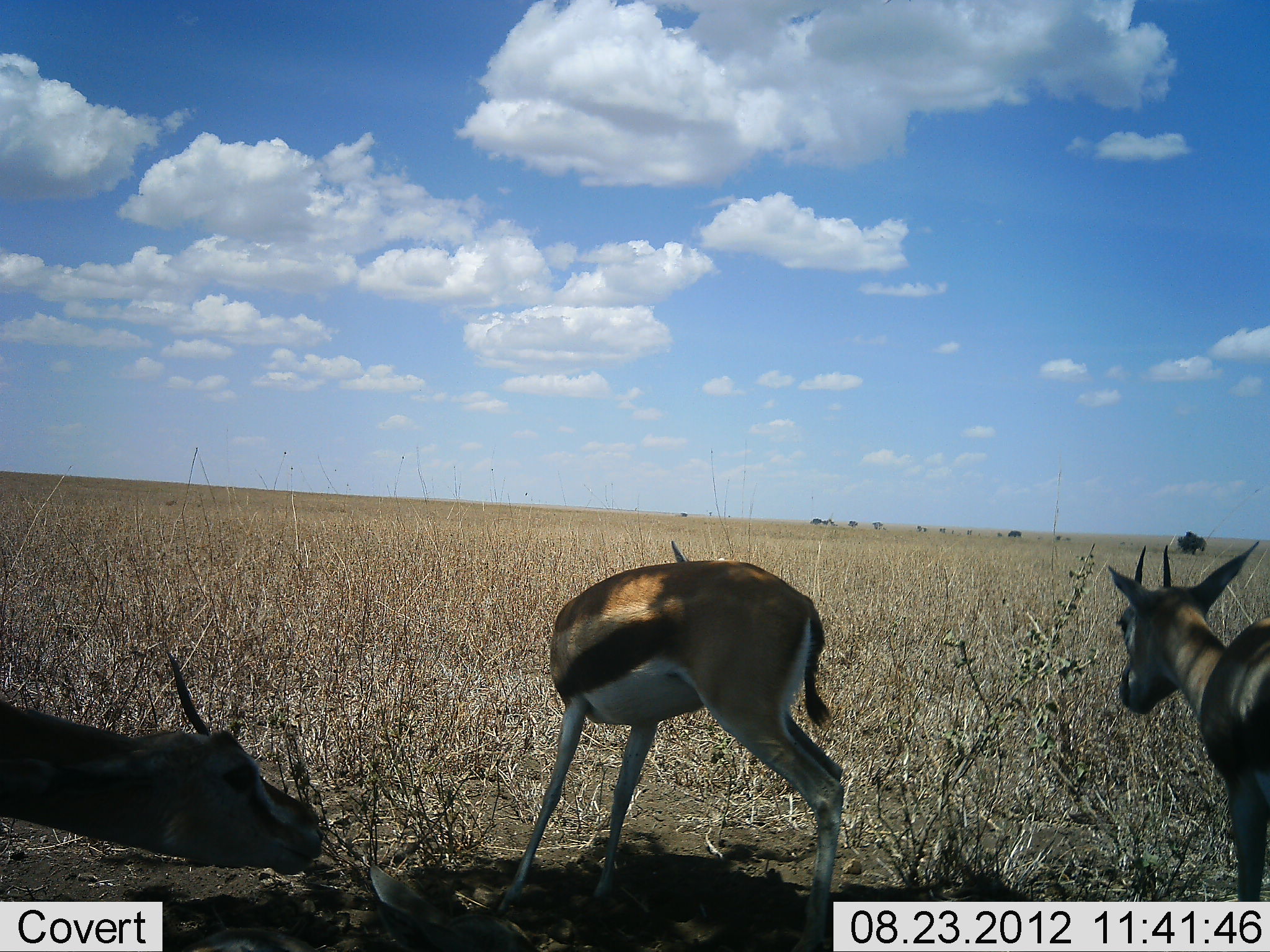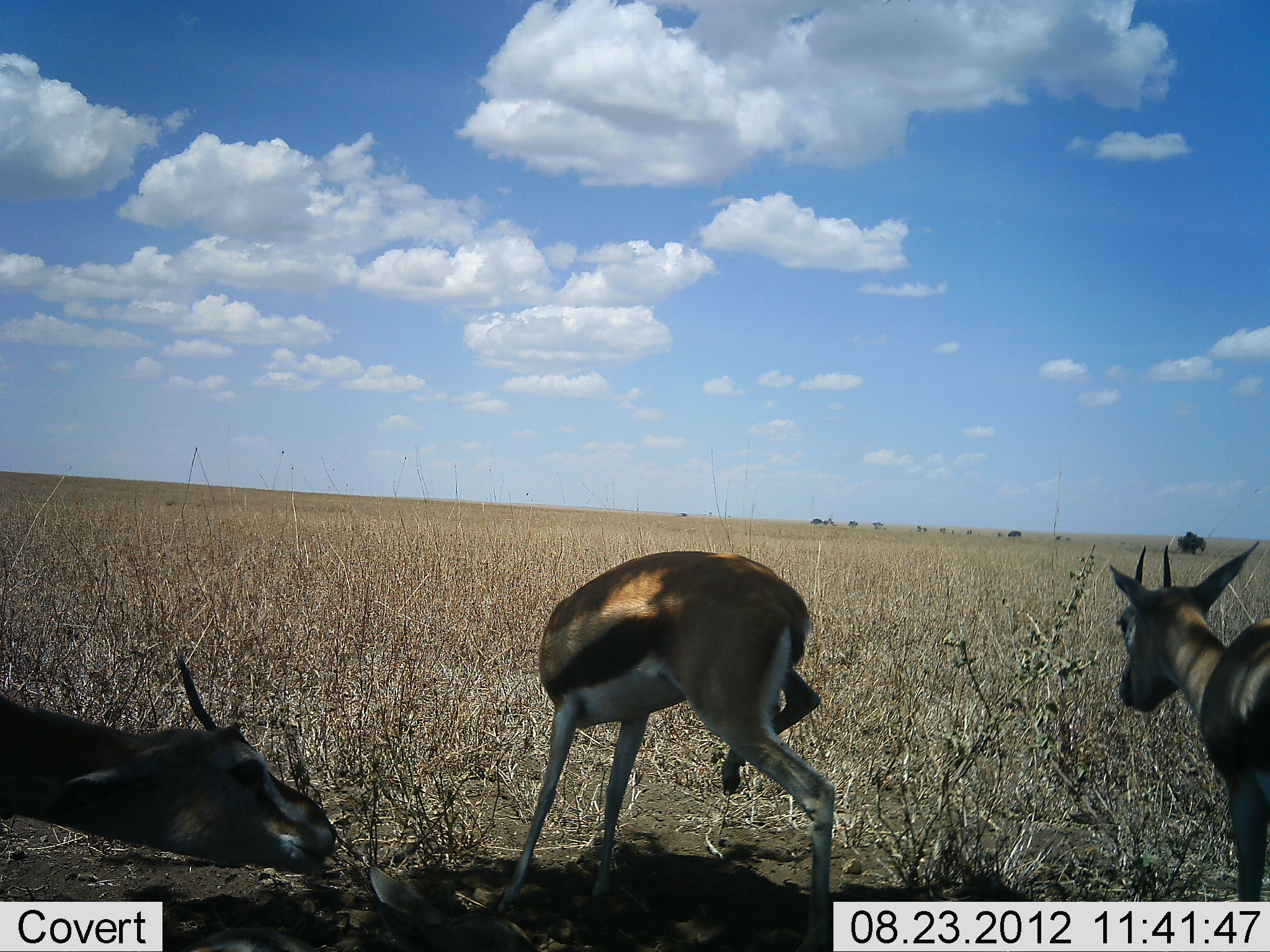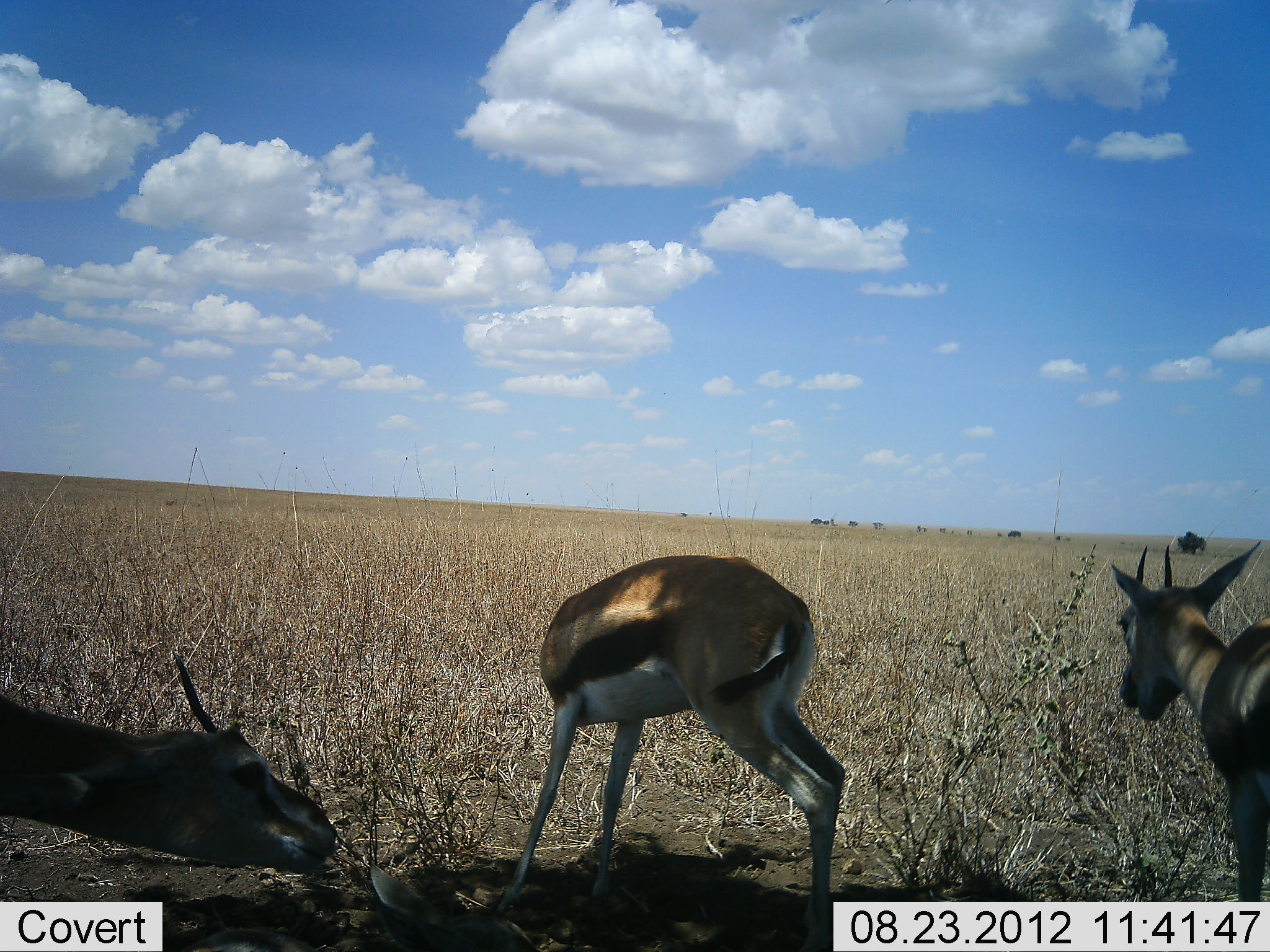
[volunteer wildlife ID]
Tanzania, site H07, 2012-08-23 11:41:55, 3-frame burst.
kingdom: Animalia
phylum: Chordata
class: Mammalia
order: Artiodactyla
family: Bovidae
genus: Eudorcas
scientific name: Eudorcas thomsonii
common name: thomson's gazelle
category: gazellethomsons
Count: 3.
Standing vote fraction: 60%.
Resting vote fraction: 20%.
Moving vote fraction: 10%.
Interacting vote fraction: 0%.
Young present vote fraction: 0%.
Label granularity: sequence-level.